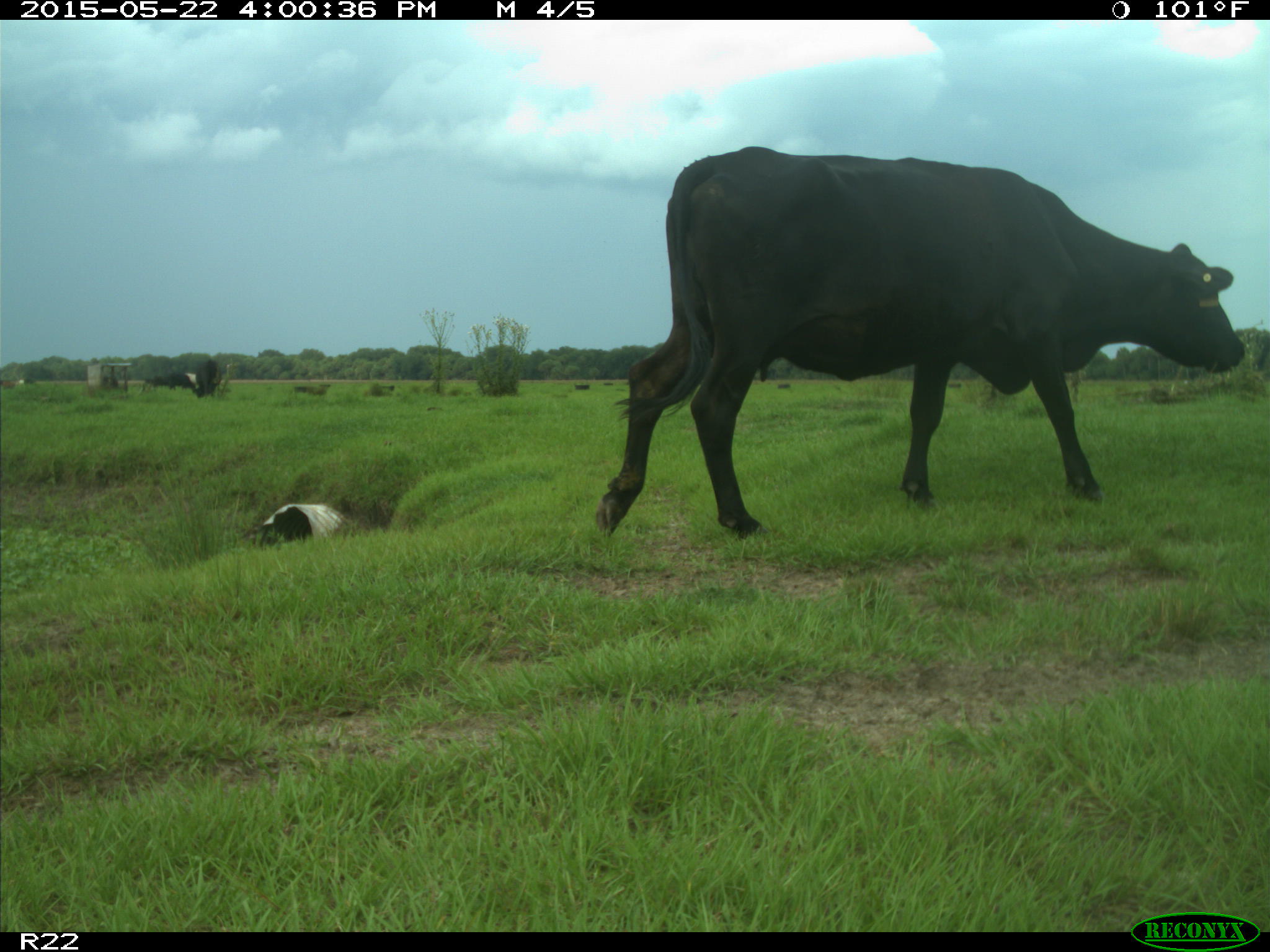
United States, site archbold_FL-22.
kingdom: Animalia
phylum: Chordata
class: Mammalia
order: Artiodactyla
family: Bovidae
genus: Bos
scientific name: Bos taurus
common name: domestic cow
Bos taurus (domestic cow).